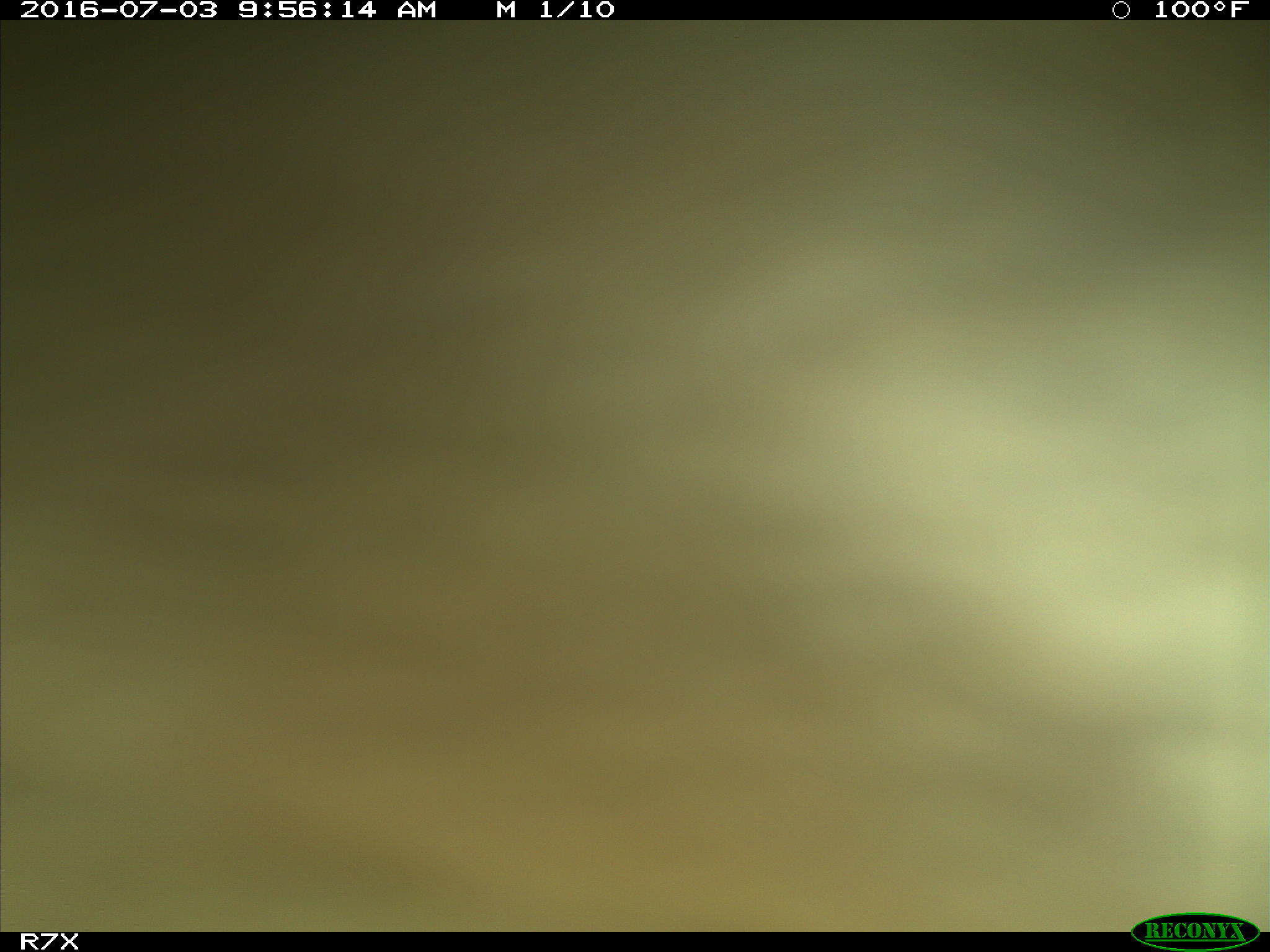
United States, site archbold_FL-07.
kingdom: Animalia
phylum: Chordata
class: Mammalia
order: Artiodactyla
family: Bovidae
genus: Bos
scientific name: Bos taurus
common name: domestic cow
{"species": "Bos taurus (domestic cow)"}